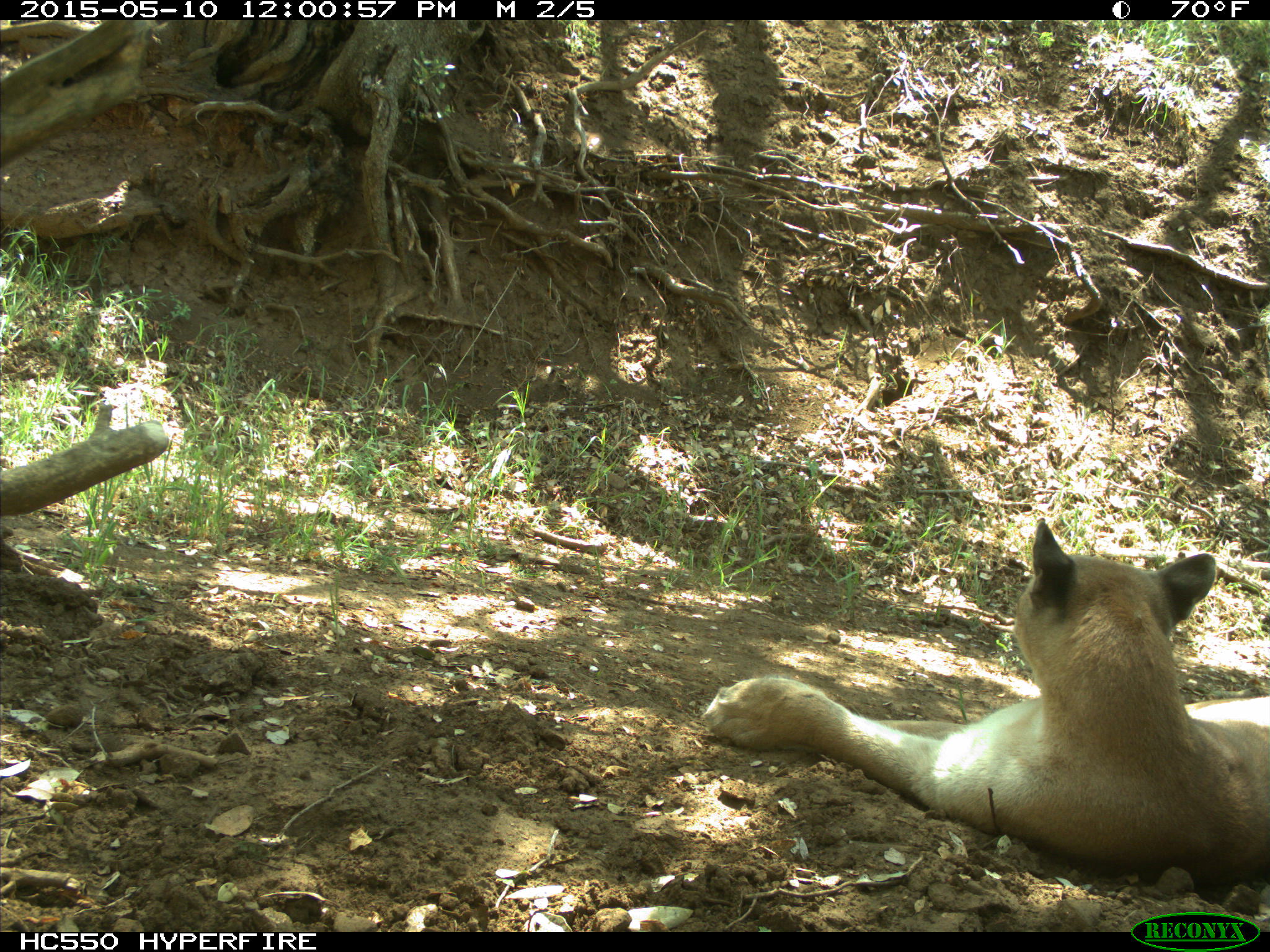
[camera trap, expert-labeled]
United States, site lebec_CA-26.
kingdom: Animalia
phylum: Chordata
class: Mammalia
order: Carnivora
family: Felidae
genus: Puma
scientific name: Puma concolor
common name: mountain lion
Puma concolor (mountain lion).